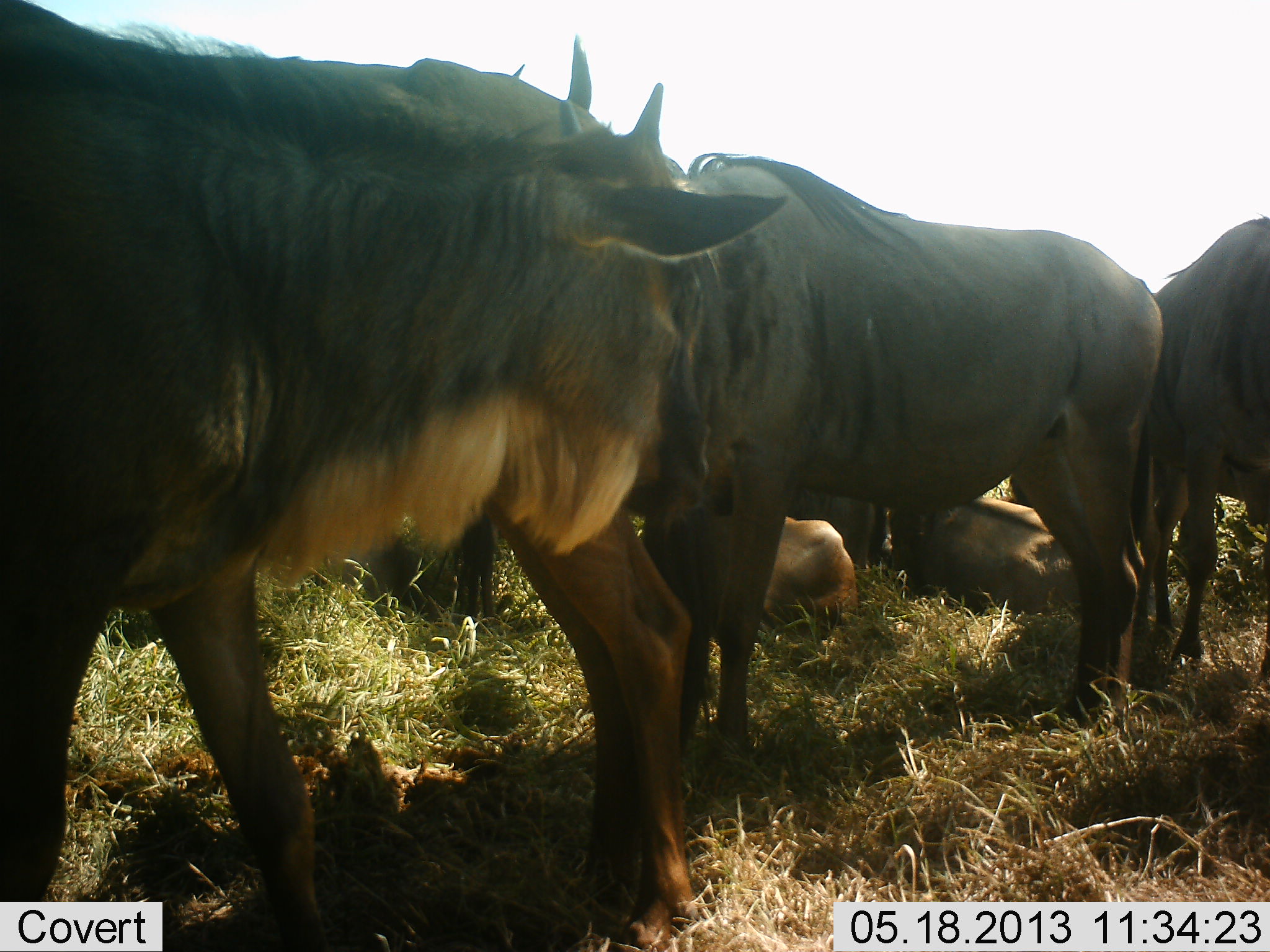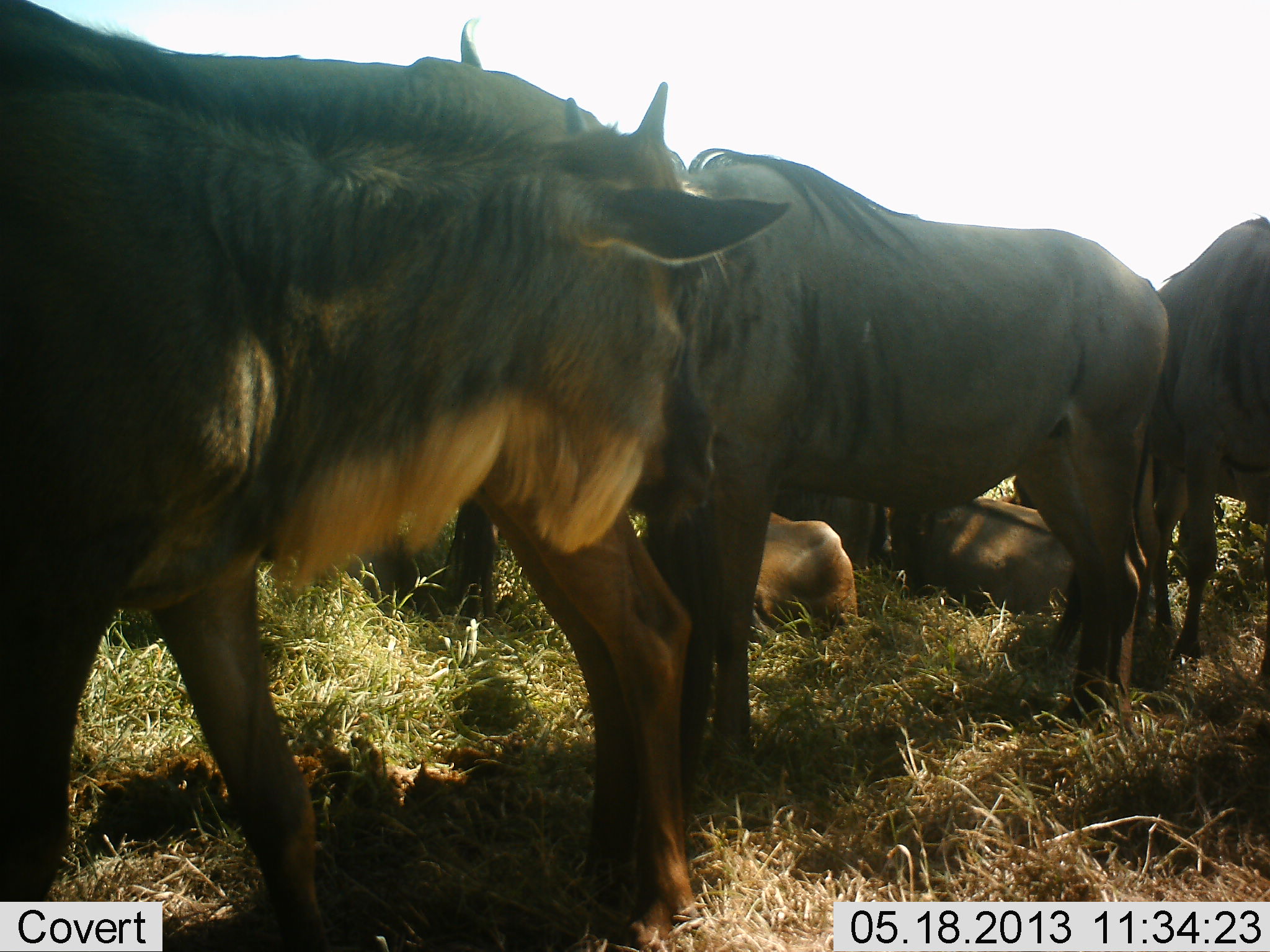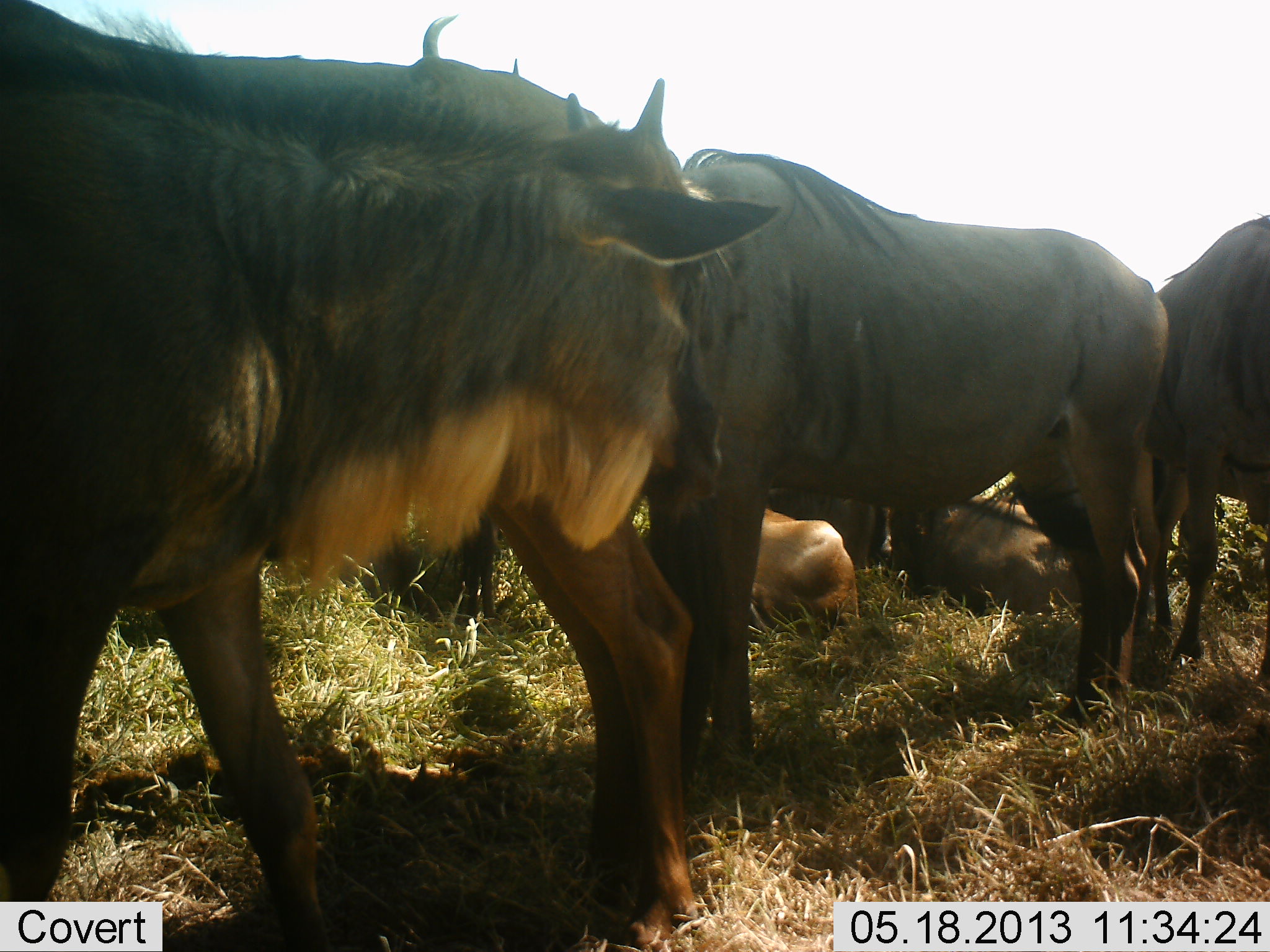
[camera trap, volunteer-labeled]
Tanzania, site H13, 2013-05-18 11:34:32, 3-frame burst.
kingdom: Animalia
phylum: Chordata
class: Mammalia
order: Artiodactyla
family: Bovidae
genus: Connochaetes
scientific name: Connochaetes taurinus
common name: blue wildebeest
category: wildebeest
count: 6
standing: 75%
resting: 88%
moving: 12%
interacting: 8%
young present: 25%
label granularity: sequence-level